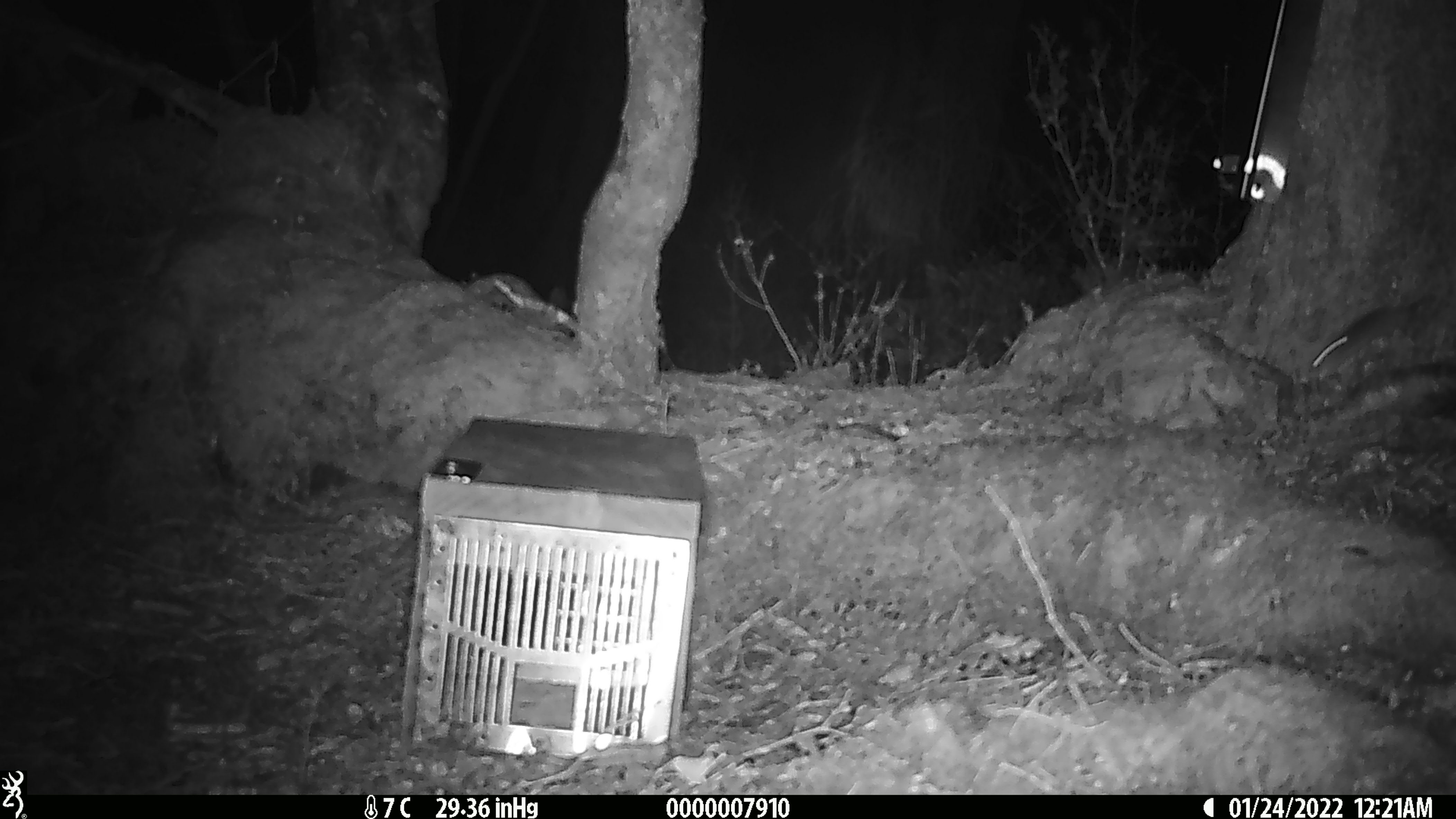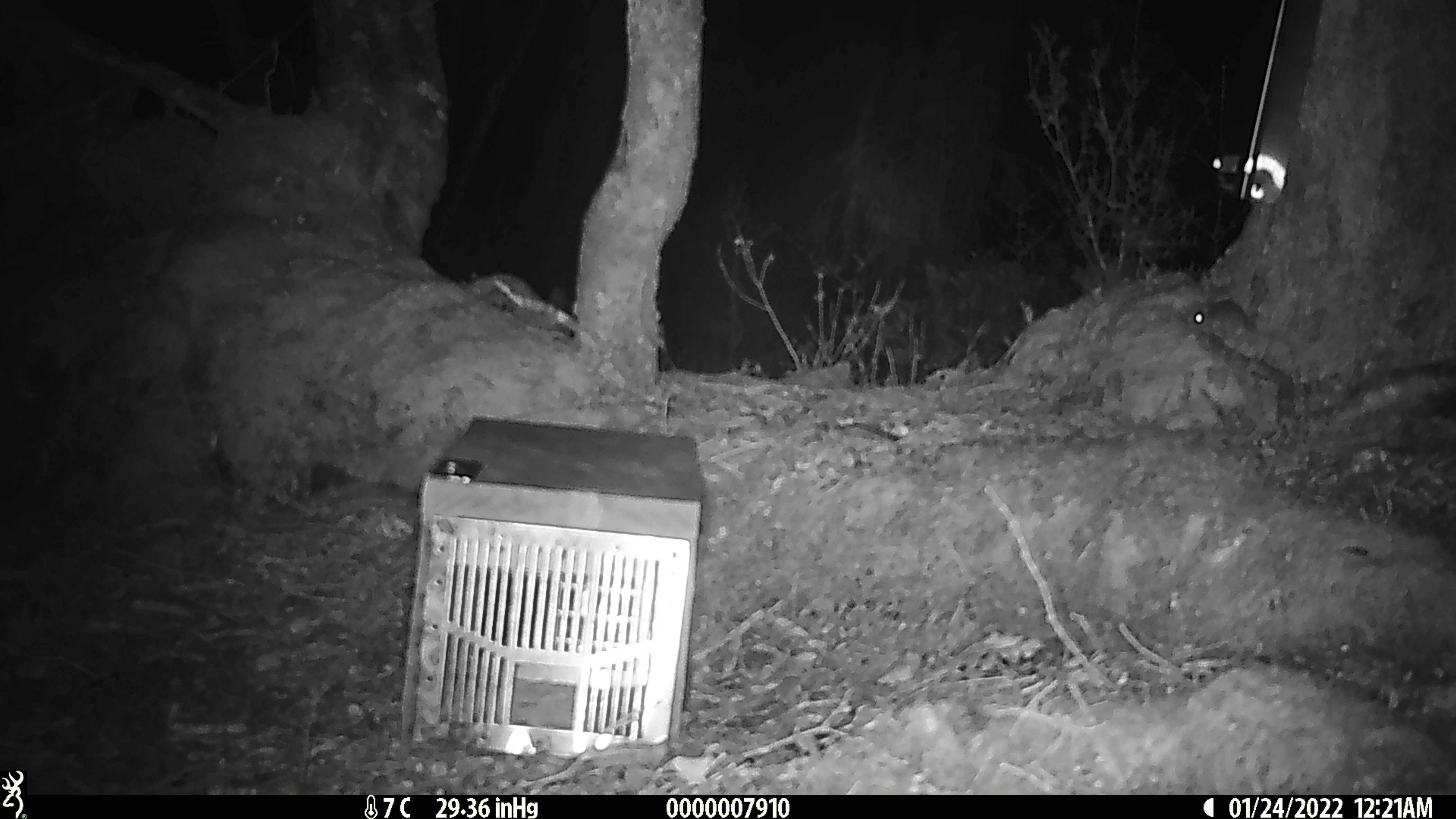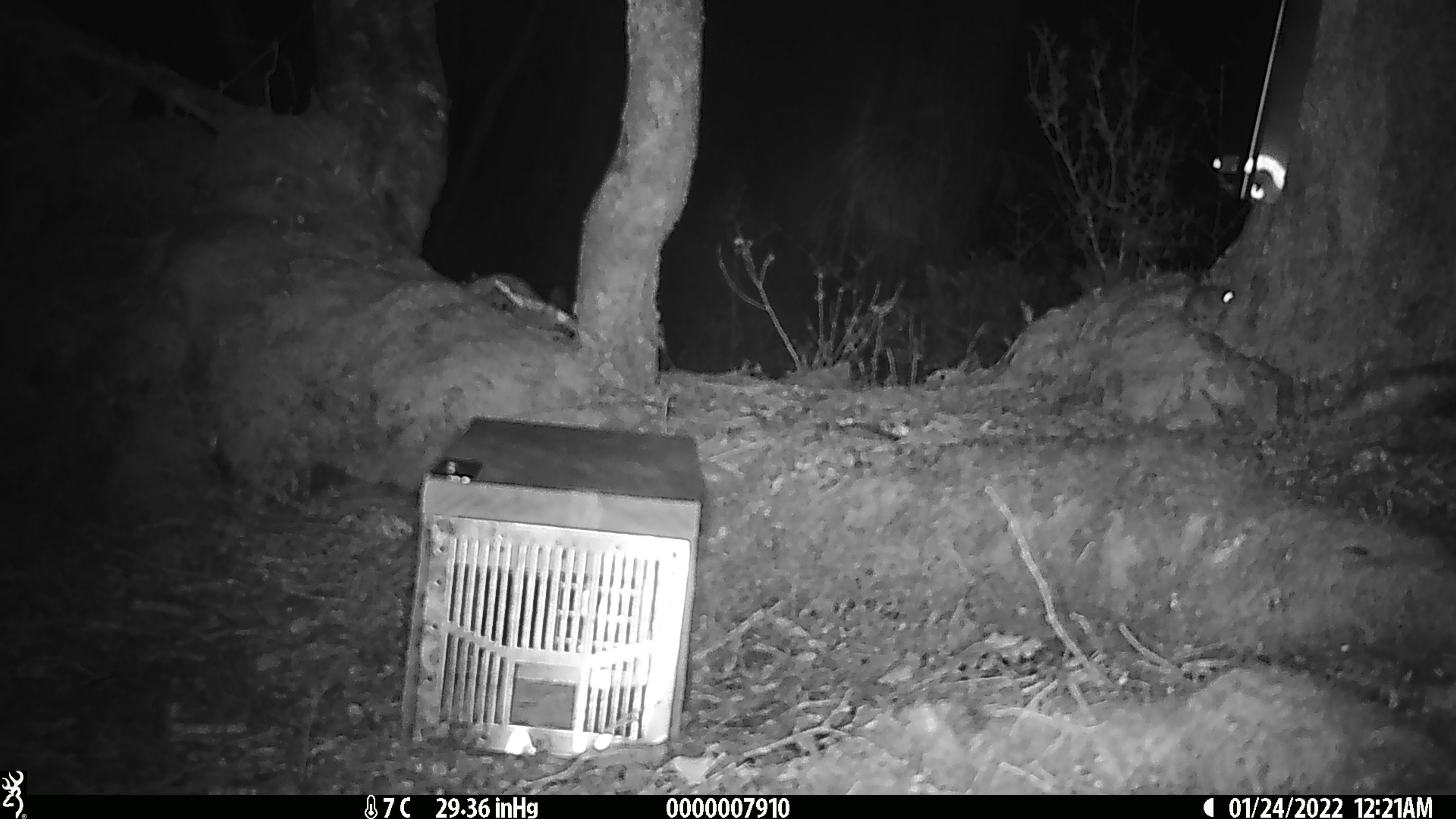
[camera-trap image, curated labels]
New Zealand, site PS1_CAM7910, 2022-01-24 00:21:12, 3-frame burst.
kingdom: Animalia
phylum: Chordata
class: Mammalia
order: Rodentia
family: Muridae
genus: Mus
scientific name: Mus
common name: mouse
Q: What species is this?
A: Mouse (Mus).